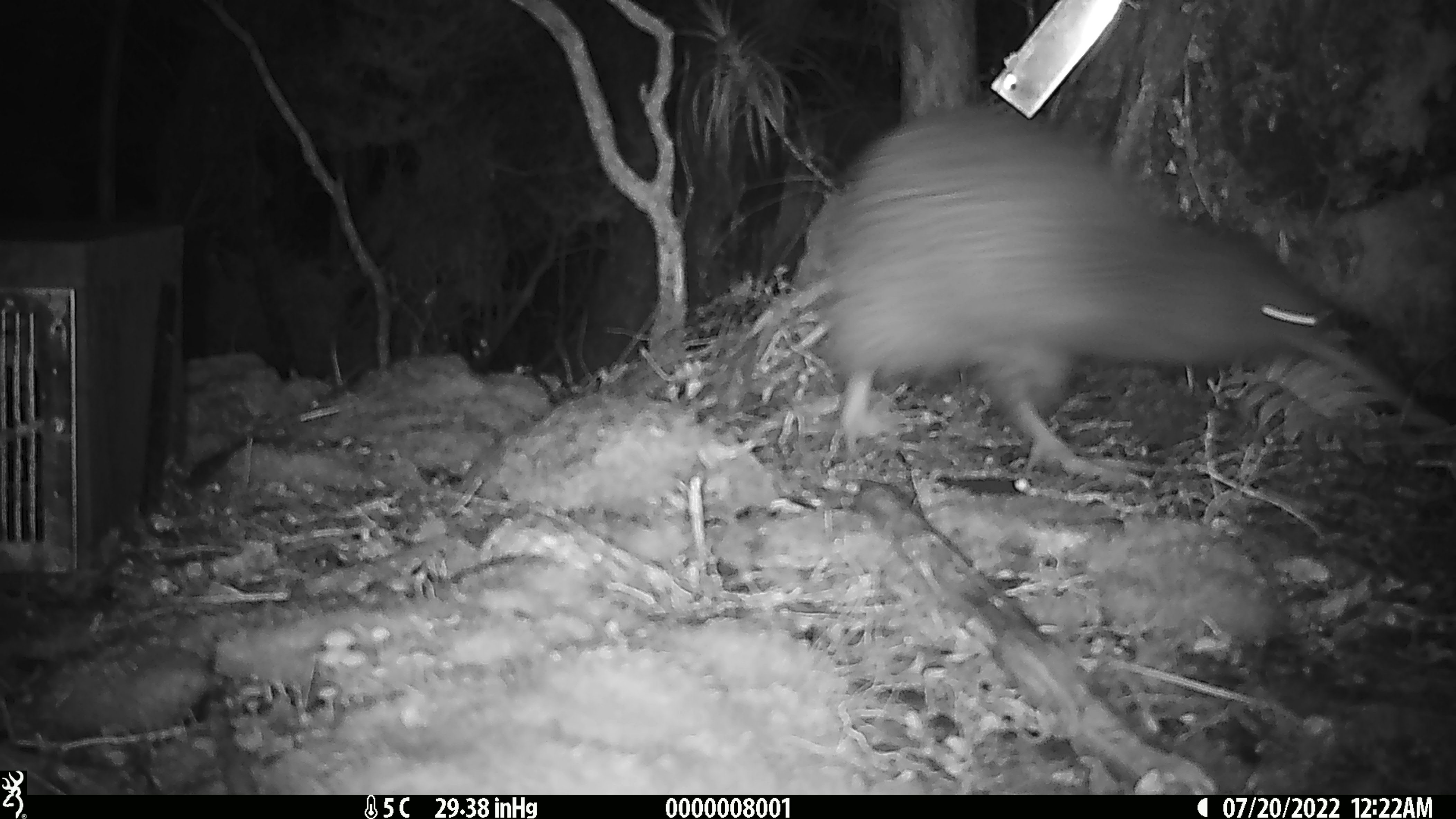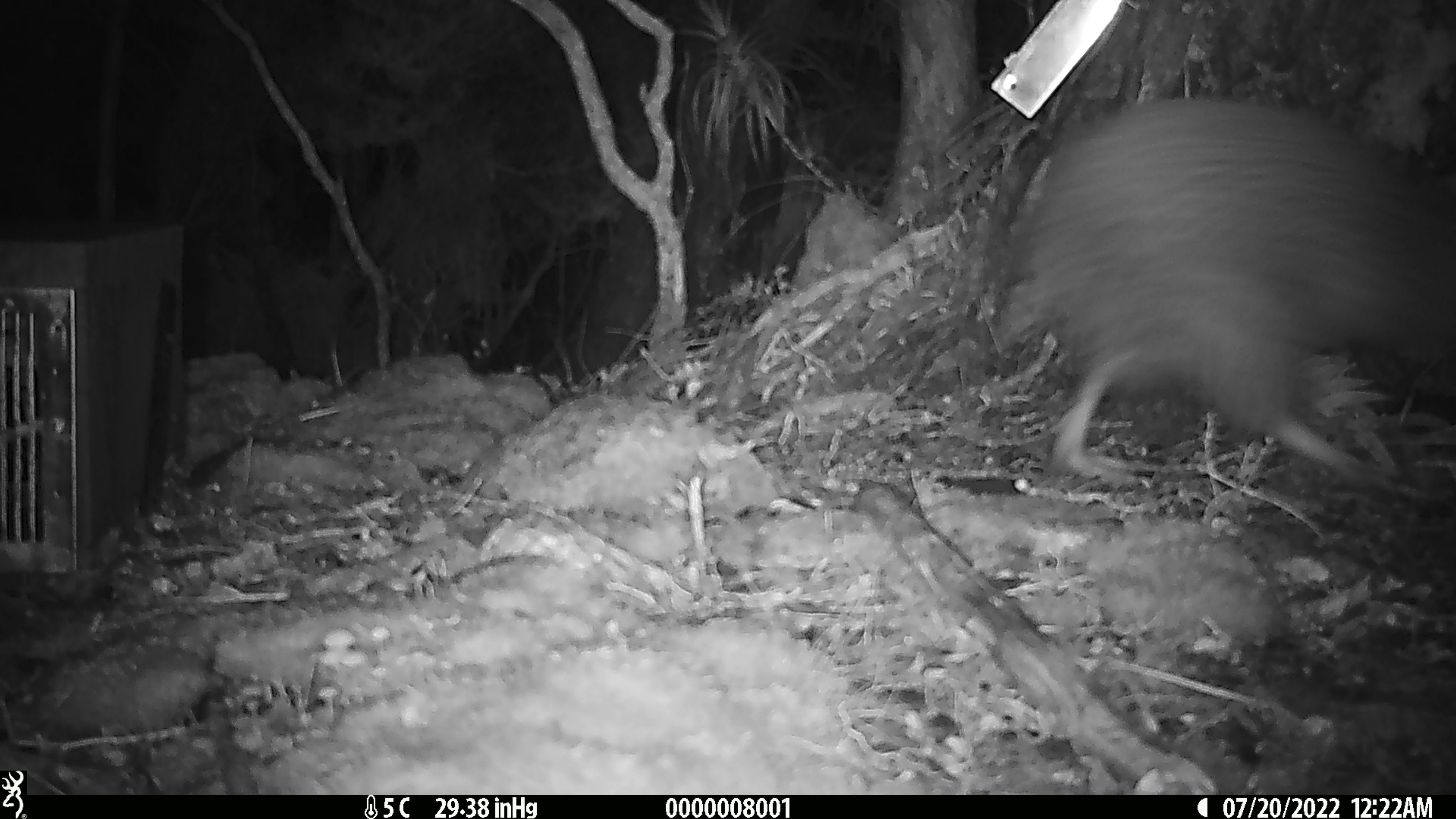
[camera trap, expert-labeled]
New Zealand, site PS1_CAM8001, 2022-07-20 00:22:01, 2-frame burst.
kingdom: Animalia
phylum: Chordata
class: Aves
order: Apterygiformes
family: Apterygidae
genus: Apteryx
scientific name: Apteryx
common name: kiwi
Kiwi (Apteryx).